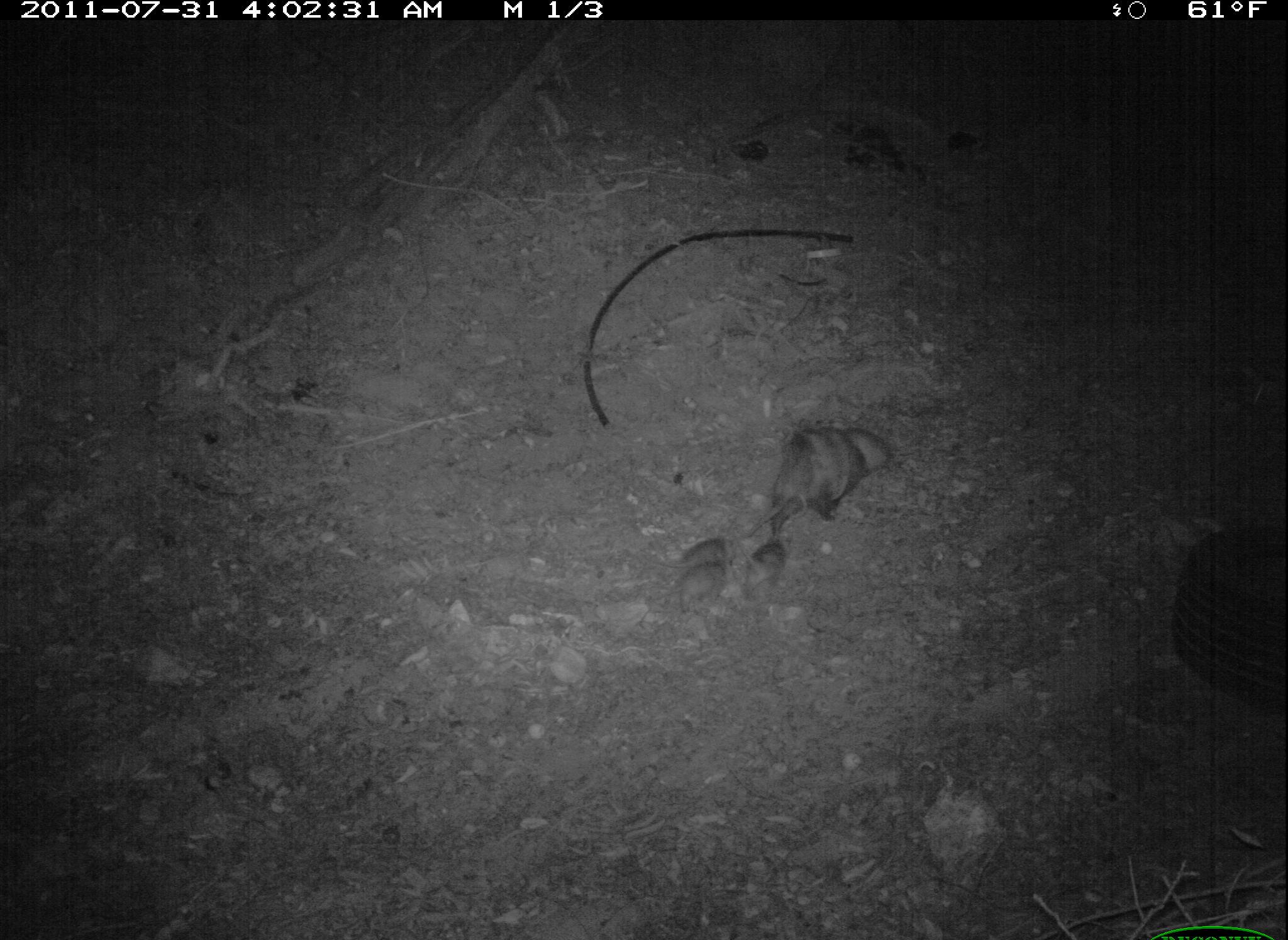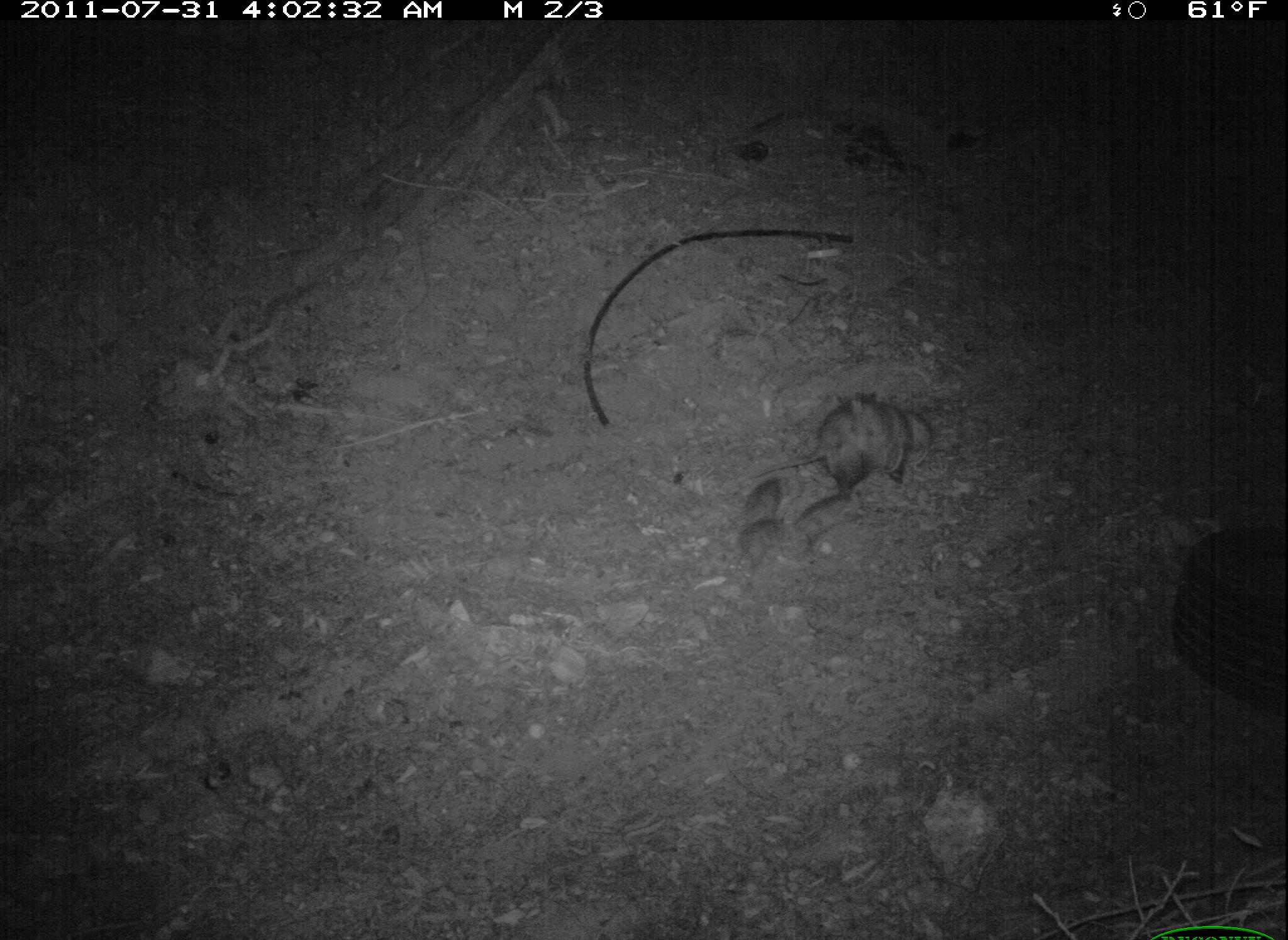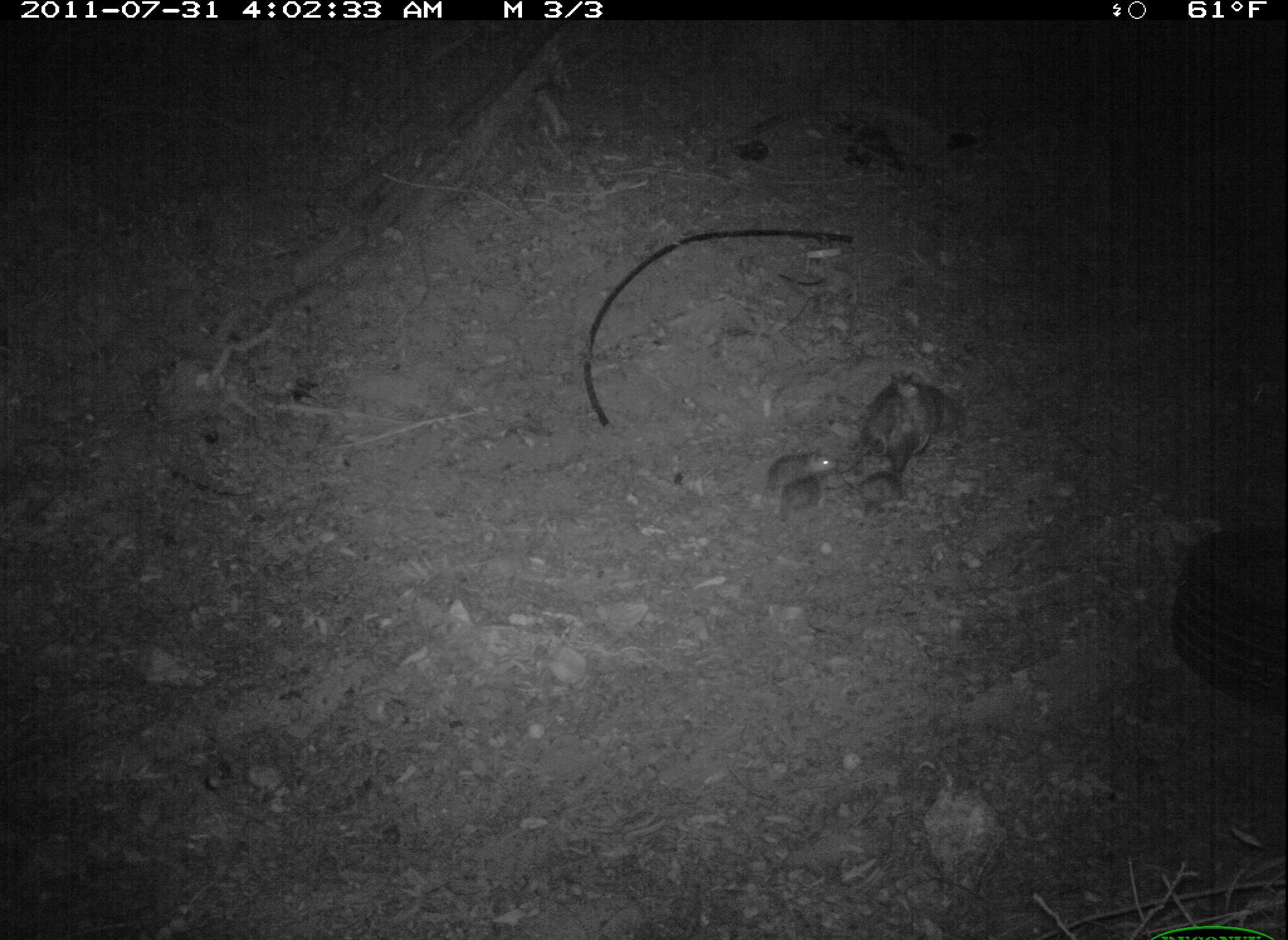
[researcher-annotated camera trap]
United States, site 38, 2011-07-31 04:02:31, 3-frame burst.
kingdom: Animalia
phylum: Chordata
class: Mammalia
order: Didelphimorphia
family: Didelphidae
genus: Didelphis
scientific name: Didelphis virginiana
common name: virginia opossum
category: opossum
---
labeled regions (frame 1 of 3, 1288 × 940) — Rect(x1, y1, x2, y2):
opossum: Rect(642, 536, 737, 573)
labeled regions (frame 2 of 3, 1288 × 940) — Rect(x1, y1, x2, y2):
opossum: Rect(757, 383, 947, 507)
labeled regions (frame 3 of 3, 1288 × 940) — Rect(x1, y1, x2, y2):
opossum: Rect(847, 366, 969, 491); Rect(758, 448, 844, 512)